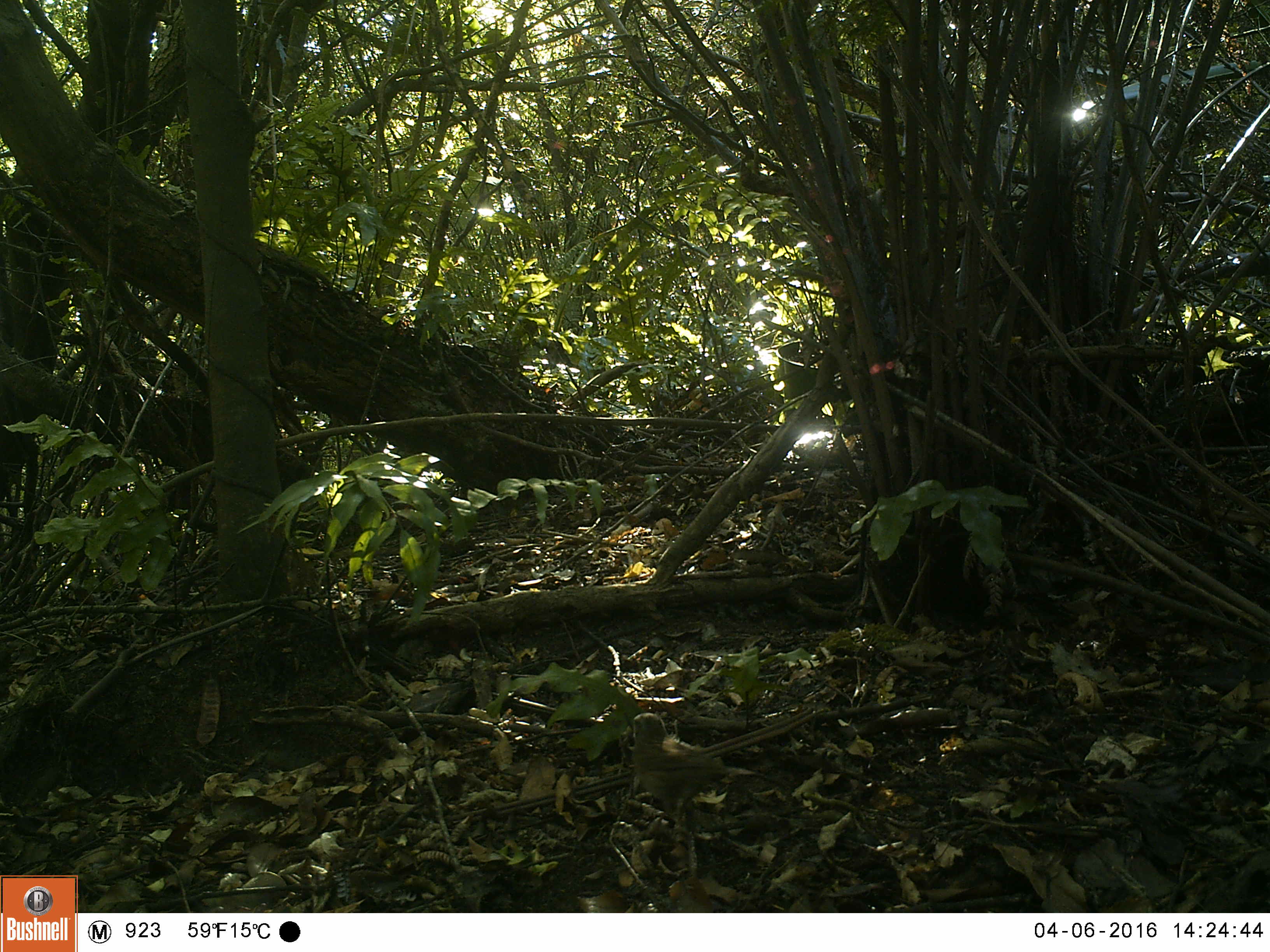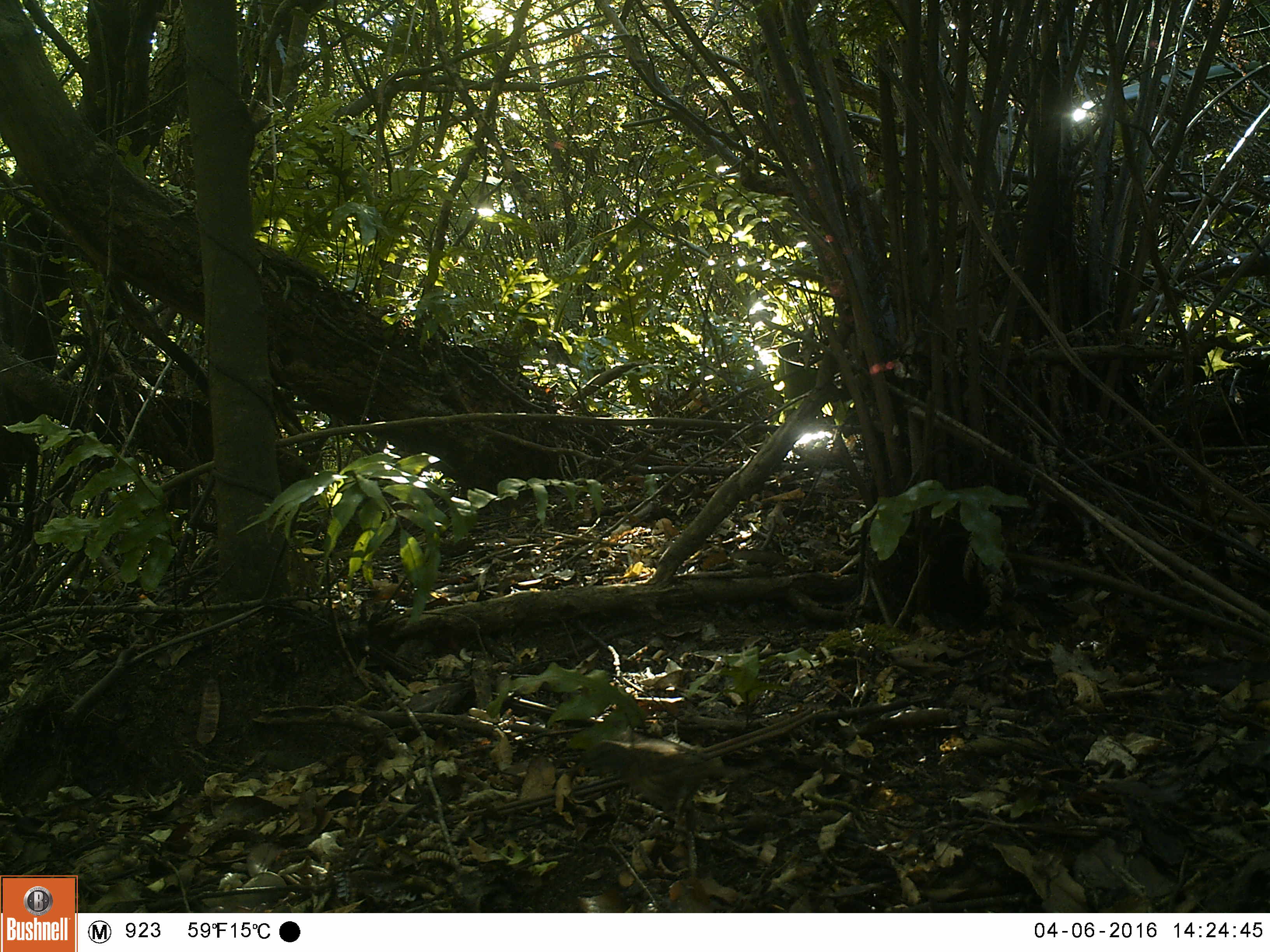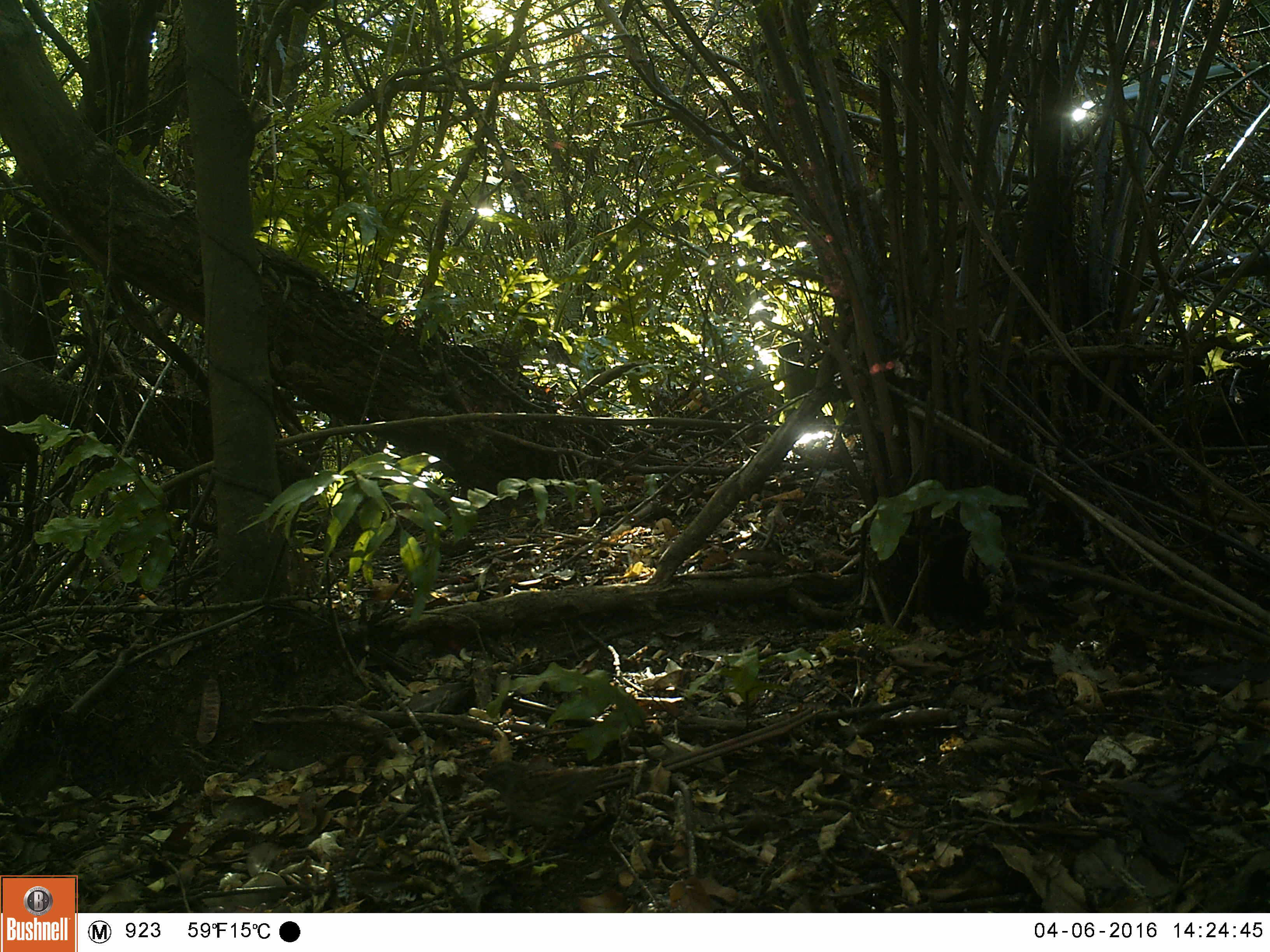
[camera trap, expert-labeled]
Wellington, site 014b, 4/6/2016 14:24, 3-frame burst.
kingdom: Animalia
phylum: Chordata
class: Aves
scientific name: Aves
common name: bird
Bird (Aves).